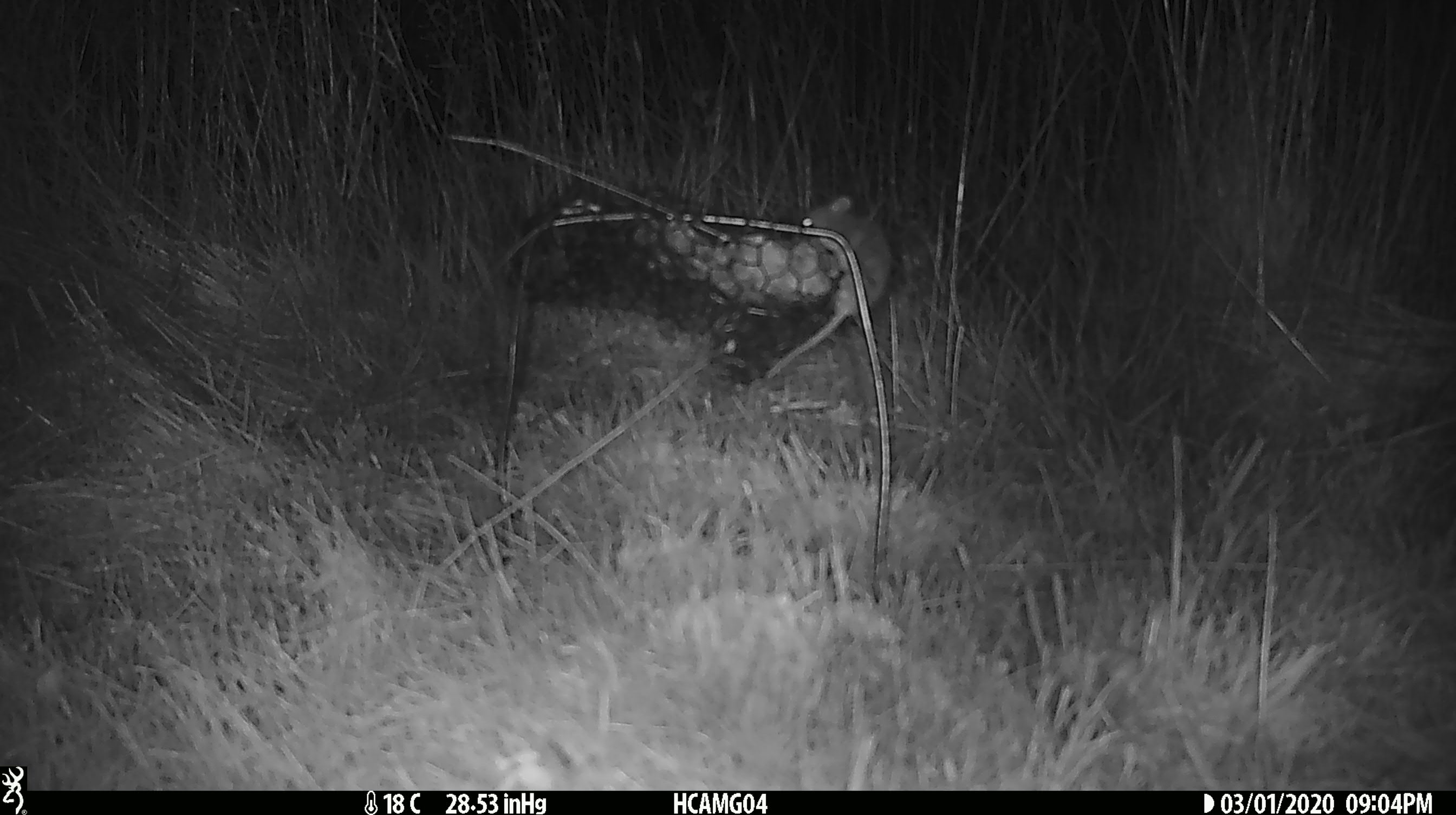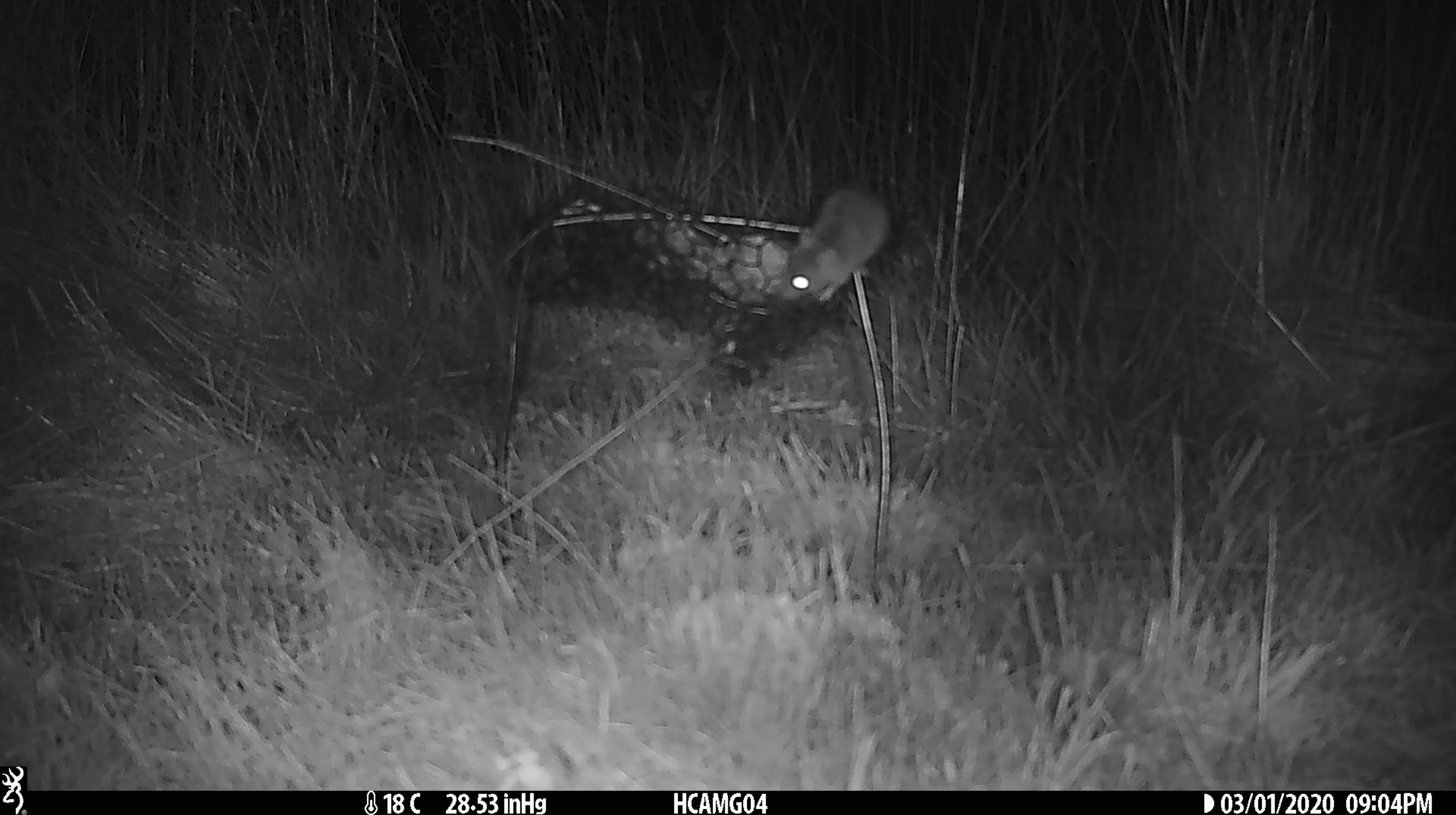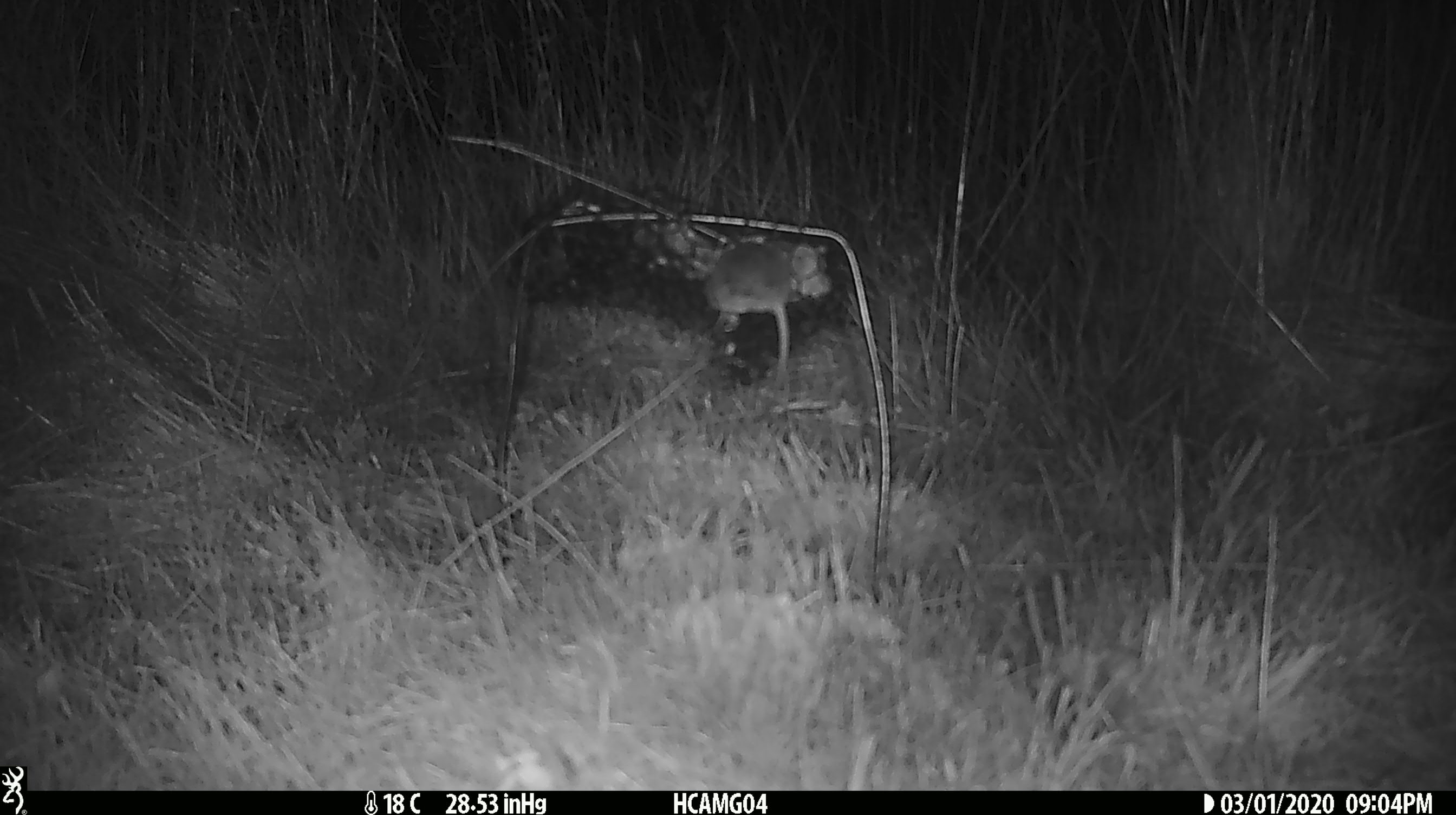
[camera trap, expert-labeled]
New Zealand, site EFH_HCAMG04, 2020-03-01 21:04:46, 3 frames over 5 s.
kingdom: Animalia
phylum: Chordata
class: Mammalia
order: Rodentia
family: Muridae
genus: Mus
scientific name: Mus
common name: mouse